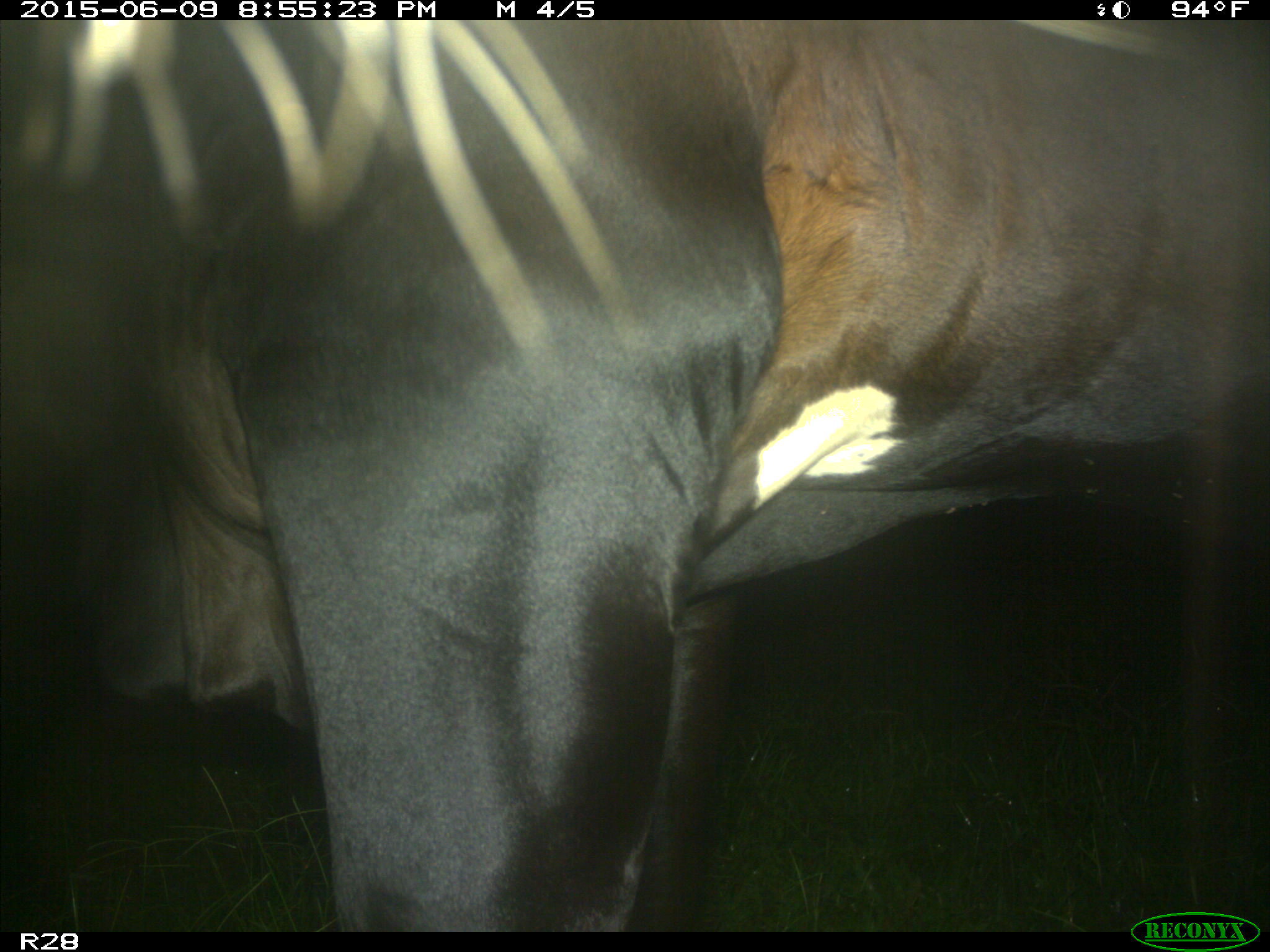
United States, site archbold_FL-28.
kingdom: Animalia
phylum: Chordata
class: Mammalia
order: Artiodactyla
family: Bovidae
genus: Bos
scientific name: Bos taurus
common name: domestic cow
Bos taurus (domestic cow).